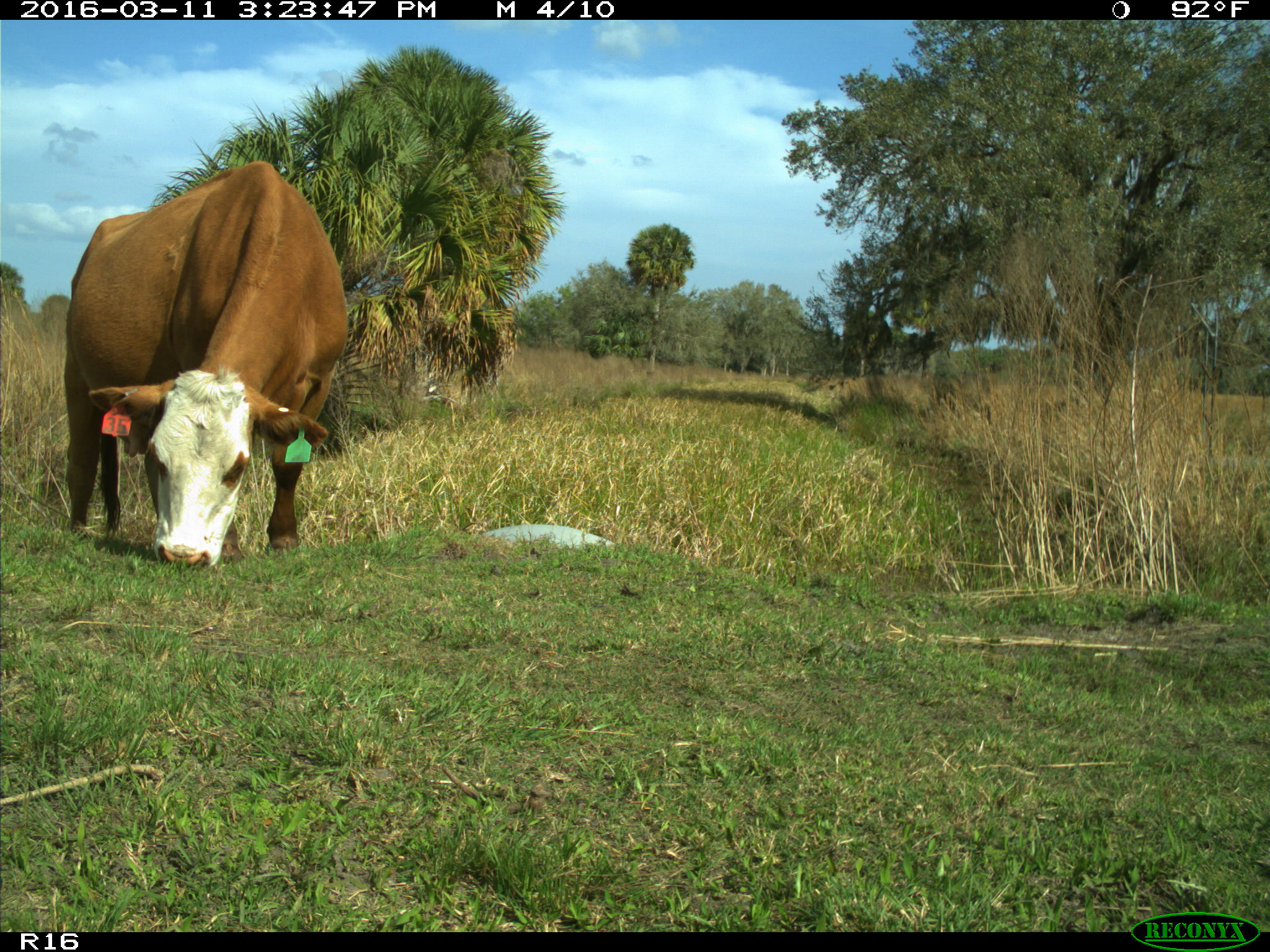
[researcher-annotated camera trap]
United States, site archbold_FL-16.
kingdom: Animalia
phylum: Chordata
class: Mammalia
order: Artiodactyla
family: Bovidae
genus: Bos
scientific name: Bos taurus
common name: domestic cow